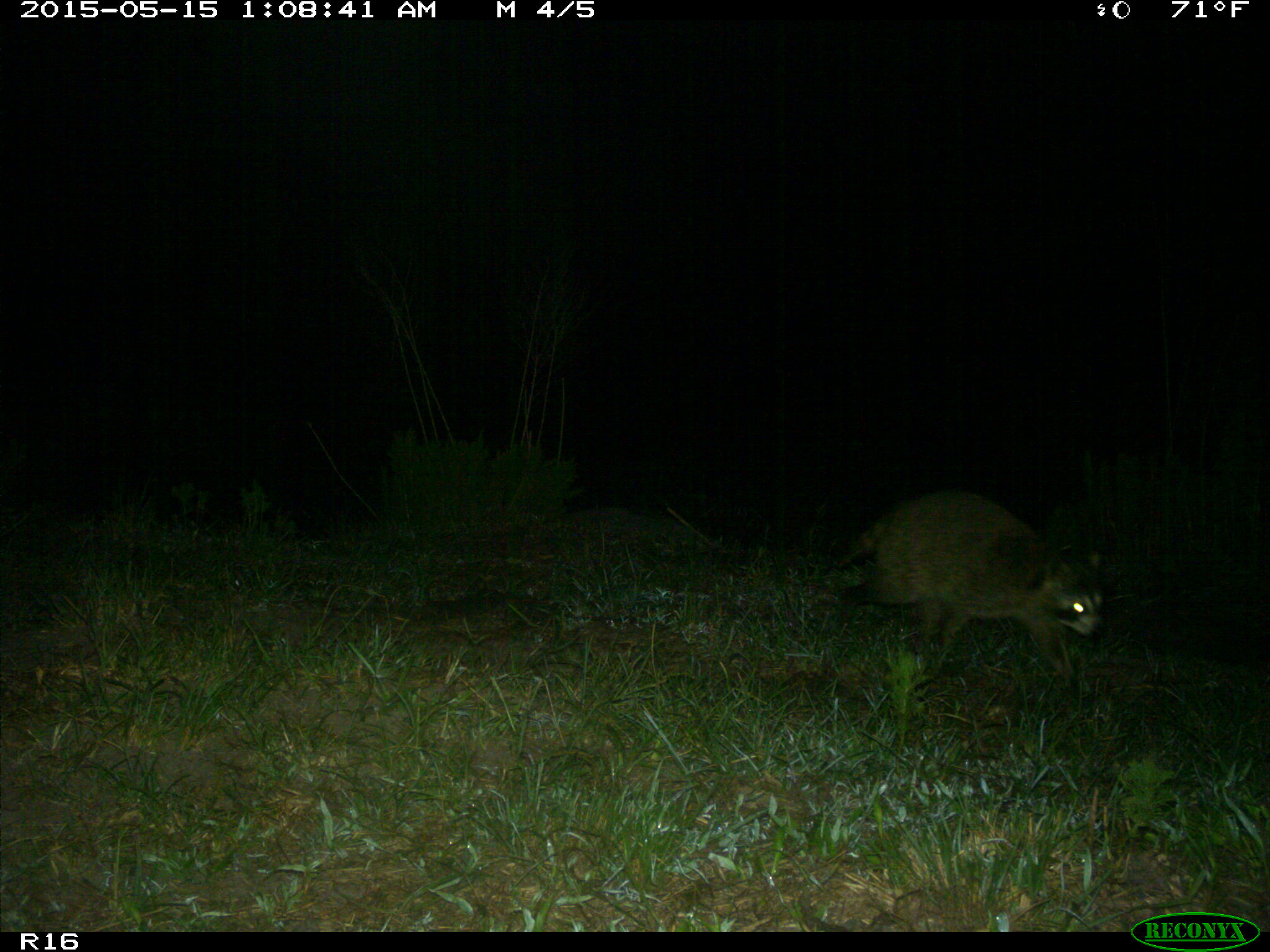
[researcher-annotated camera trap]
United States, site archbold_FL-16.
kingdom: Animalia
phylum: Chordata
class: Mammalia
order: Carnivora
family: Procyonidae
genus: Procyon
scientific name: Procyon lotor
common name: common raccoon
Procyon lotor (common raccoon).